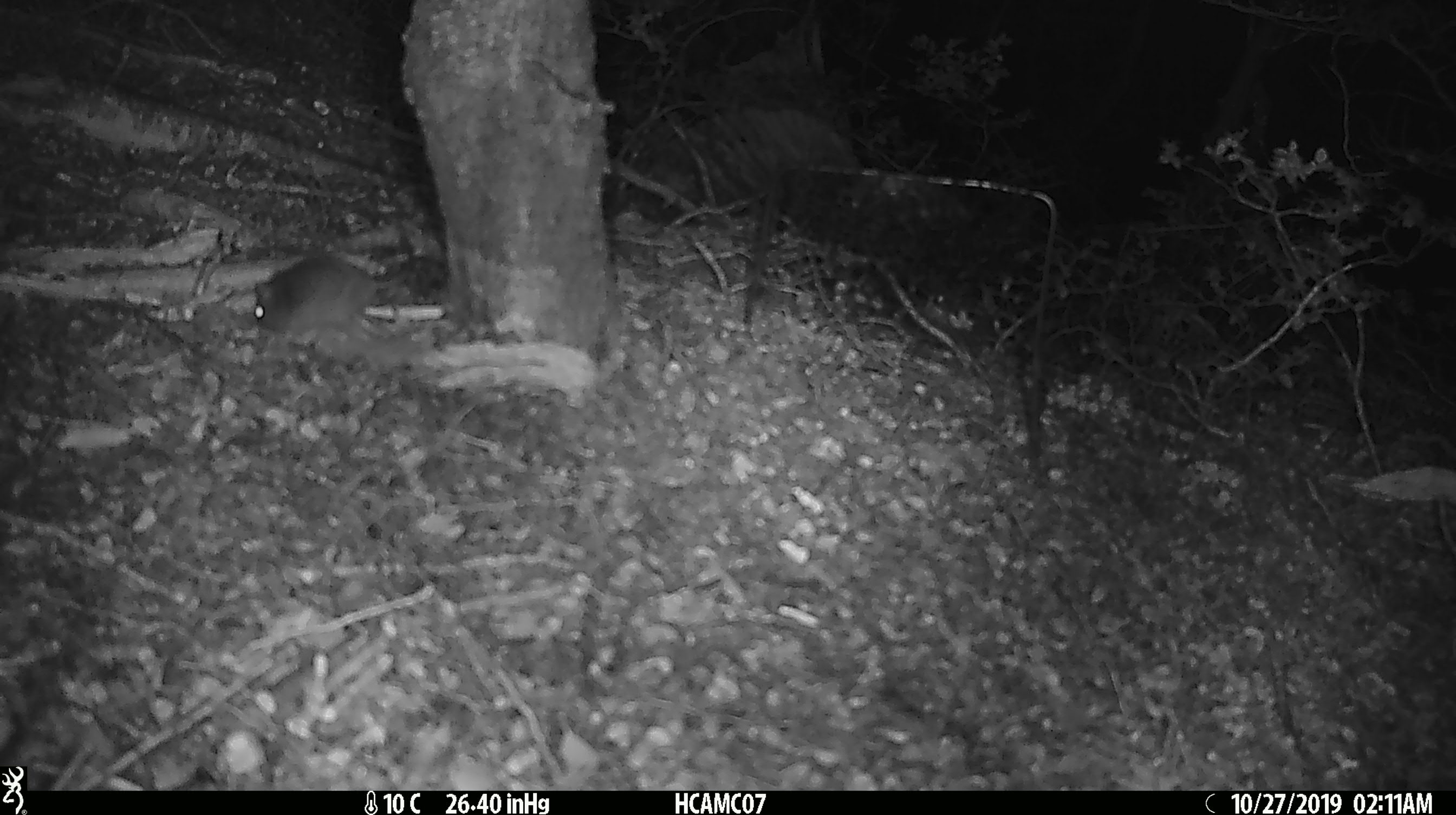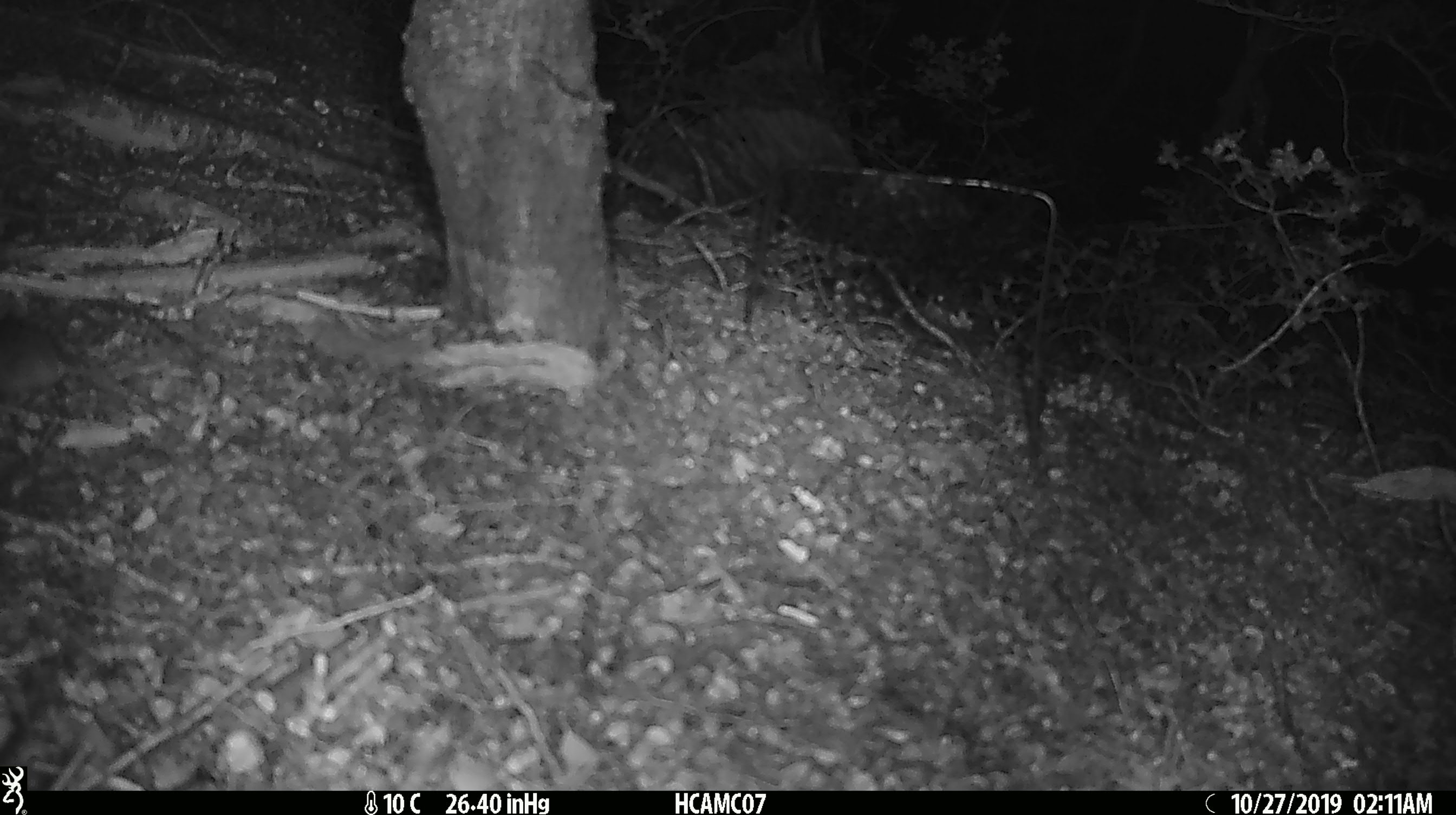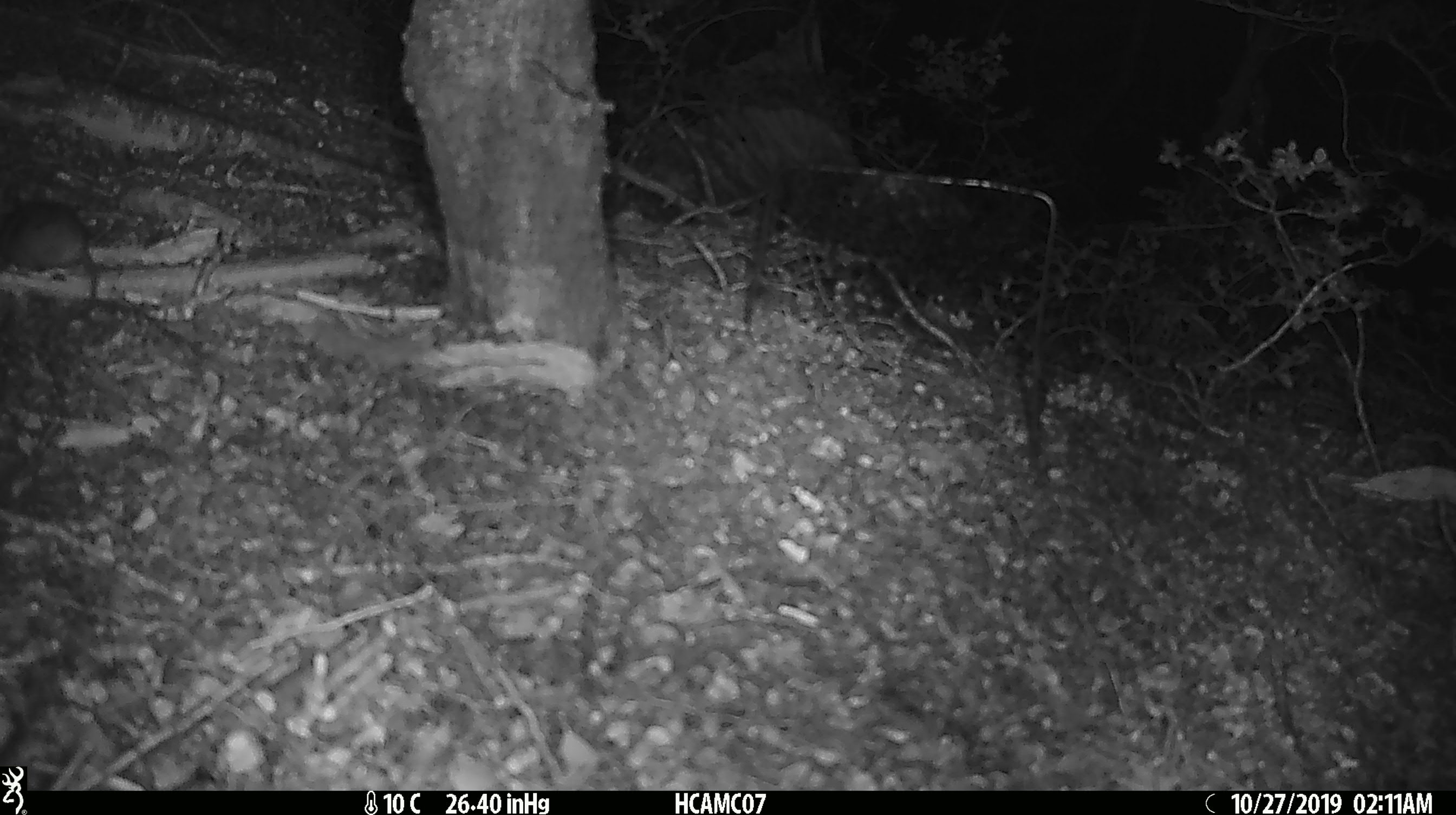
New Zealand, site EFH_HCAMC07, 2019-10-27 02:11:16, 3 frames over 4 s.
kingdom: Animalia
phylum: Chordata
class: Mammalia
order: Rodentia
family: Muridae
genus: Mus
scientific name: Mus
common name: mouse